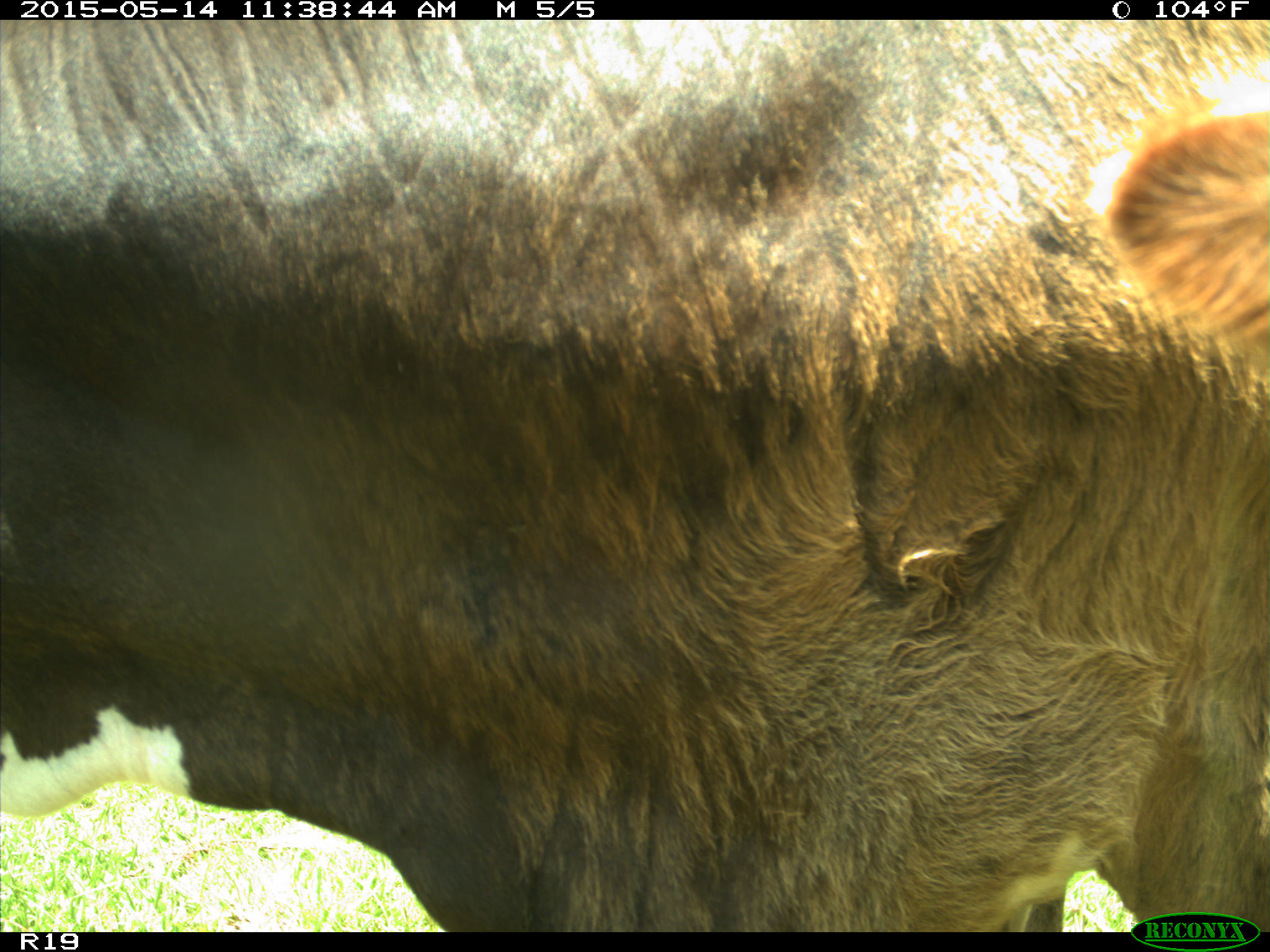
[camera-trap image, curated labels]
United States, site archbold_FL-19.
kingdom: Animalia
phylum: Chordata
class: Mammalia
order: Artiodactyla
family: Bovidae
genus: Bos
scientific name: Bos taurus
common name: domestic cow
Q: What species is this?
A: Bos taurus (domestic cow).